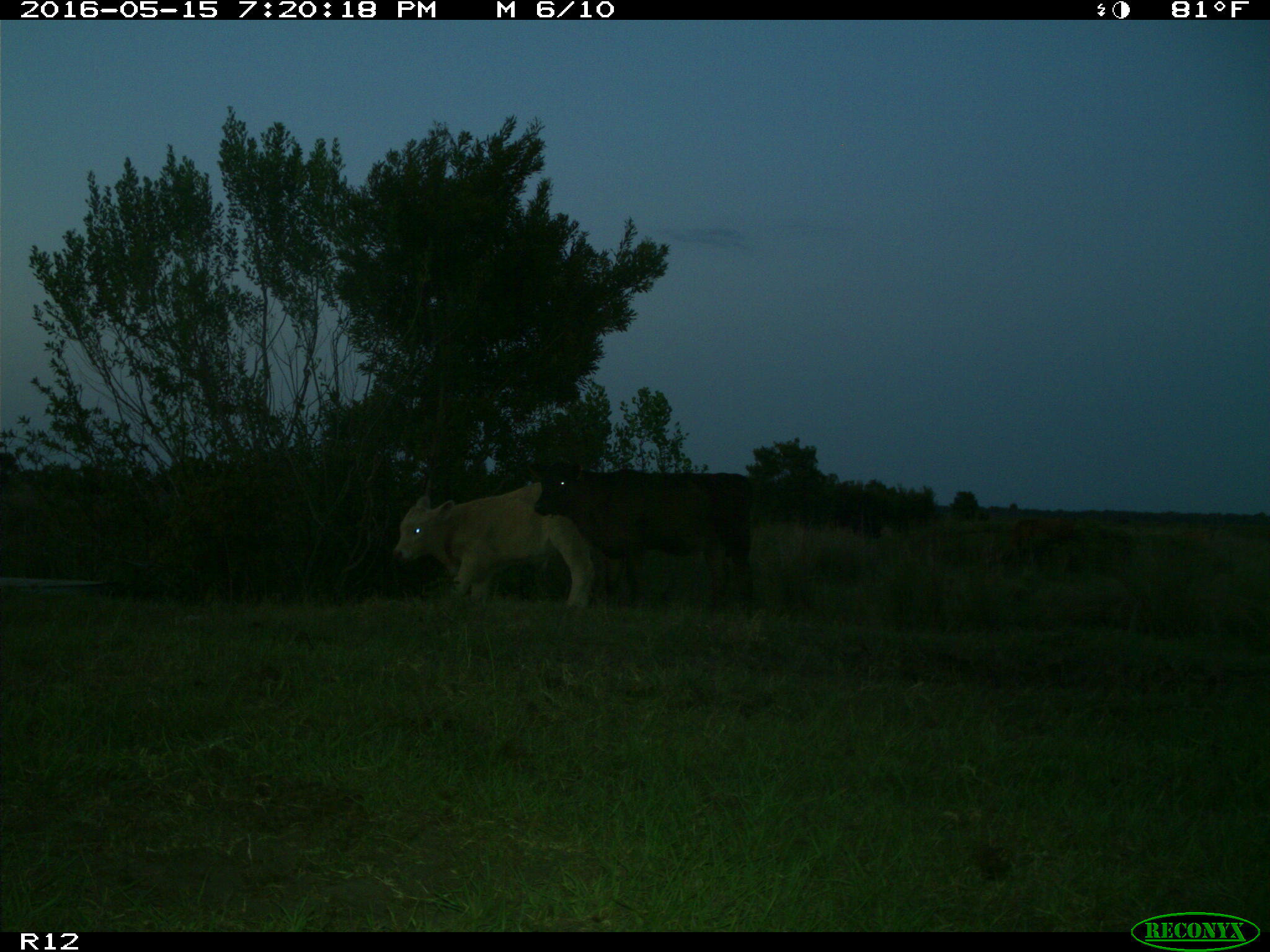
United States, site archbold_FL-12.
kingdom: Animalia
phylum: Chordata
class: Mammalia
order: Artiodactyla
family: Bovidae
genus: Bos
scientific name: Bos taurus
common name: domestic cow